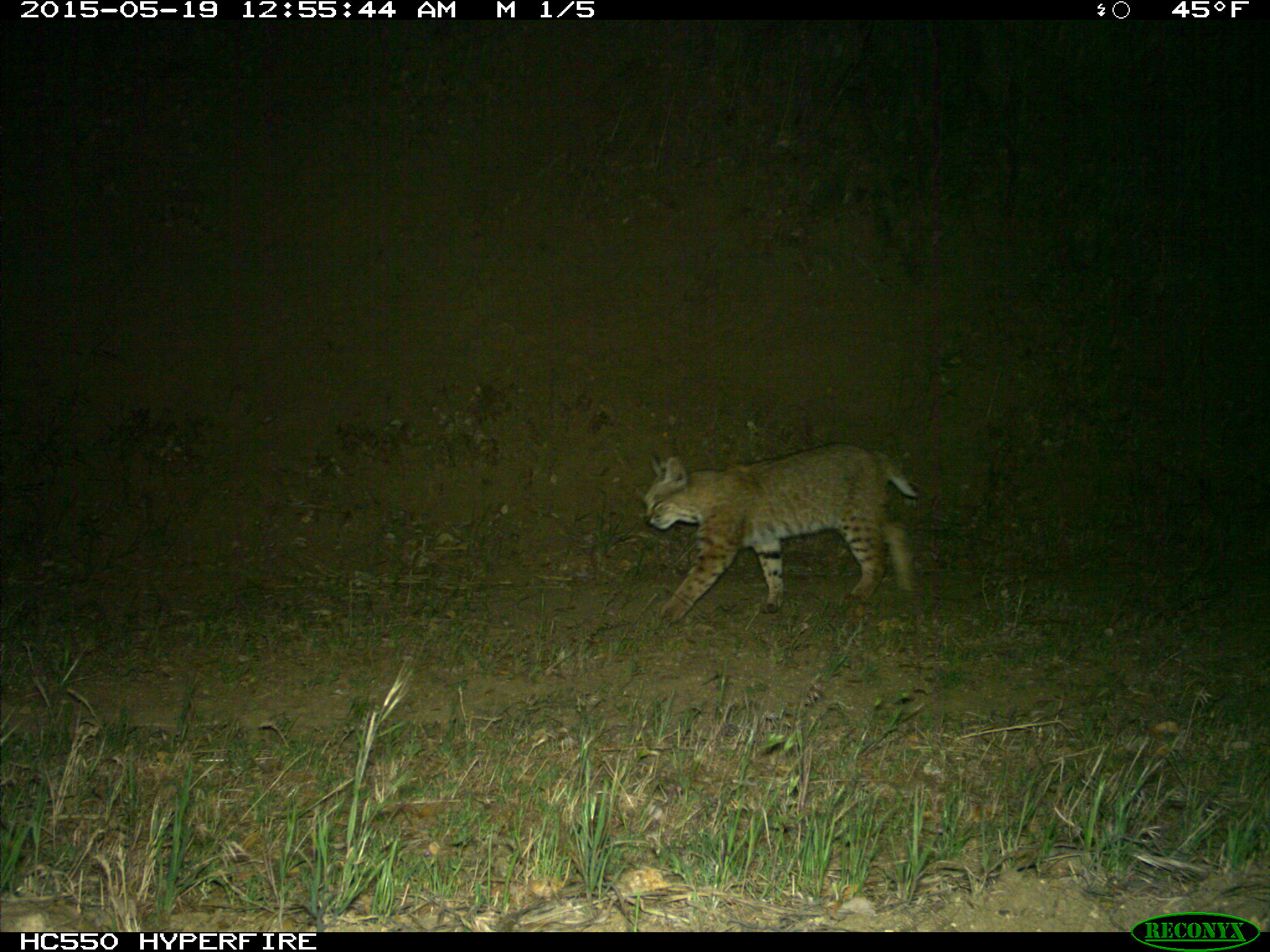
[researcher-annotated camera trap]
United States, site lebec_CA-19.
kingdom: Animalia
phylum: Chordata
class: Mammalia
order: Carnivora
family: Felidae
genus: Lynx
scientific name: Lynx rufus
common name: bobcat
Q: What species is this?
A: Lynx rufus (bobcat).